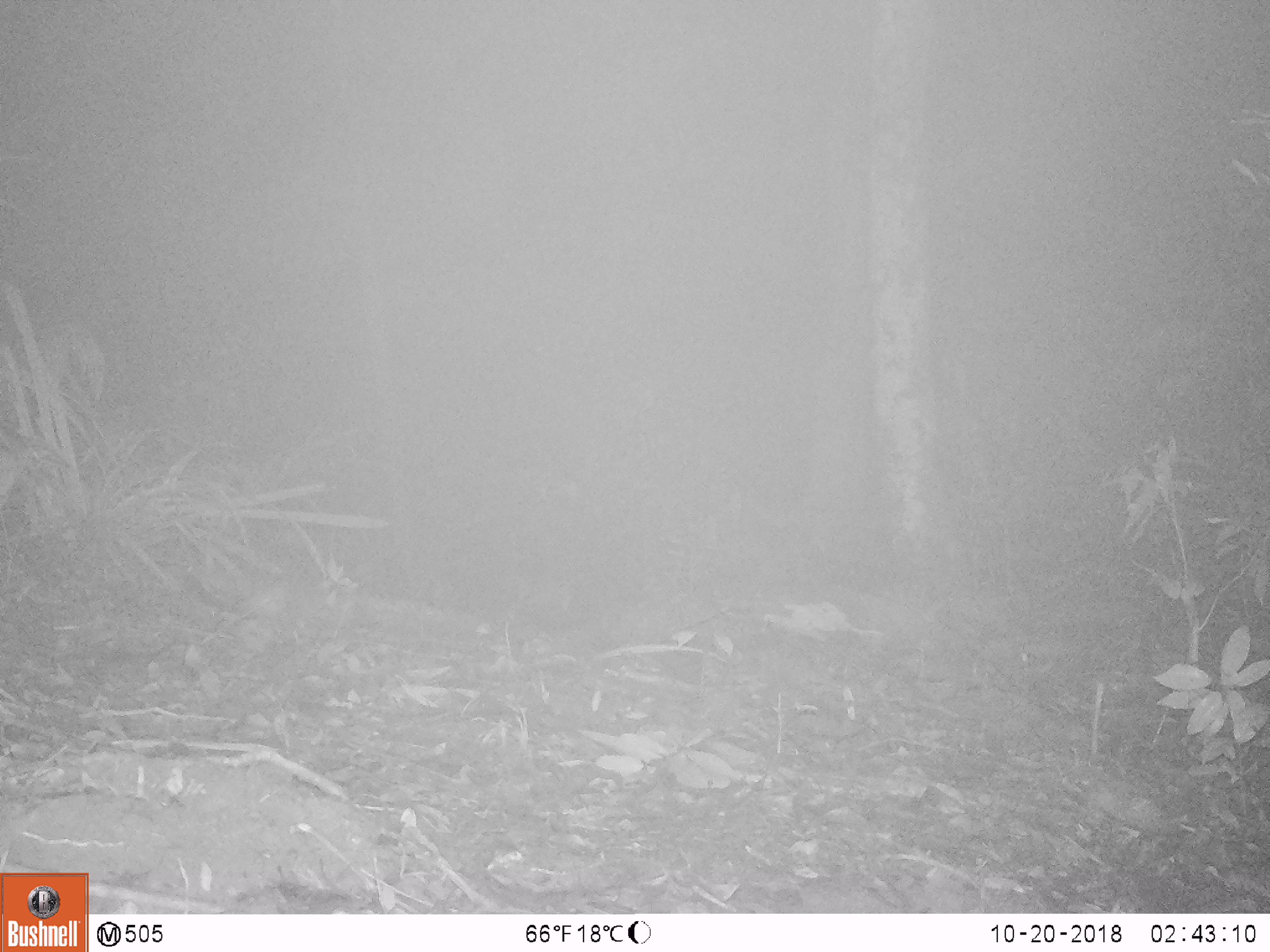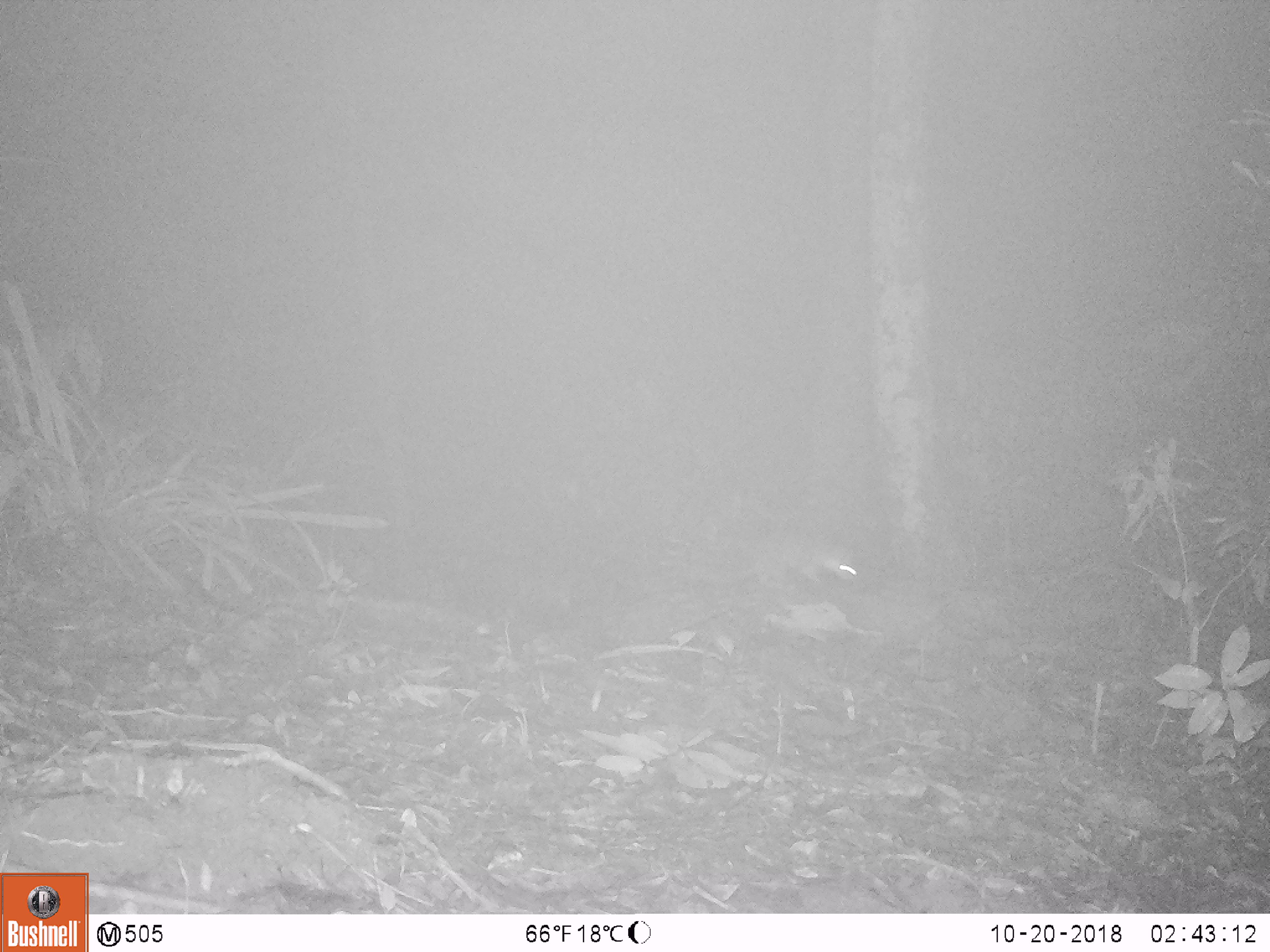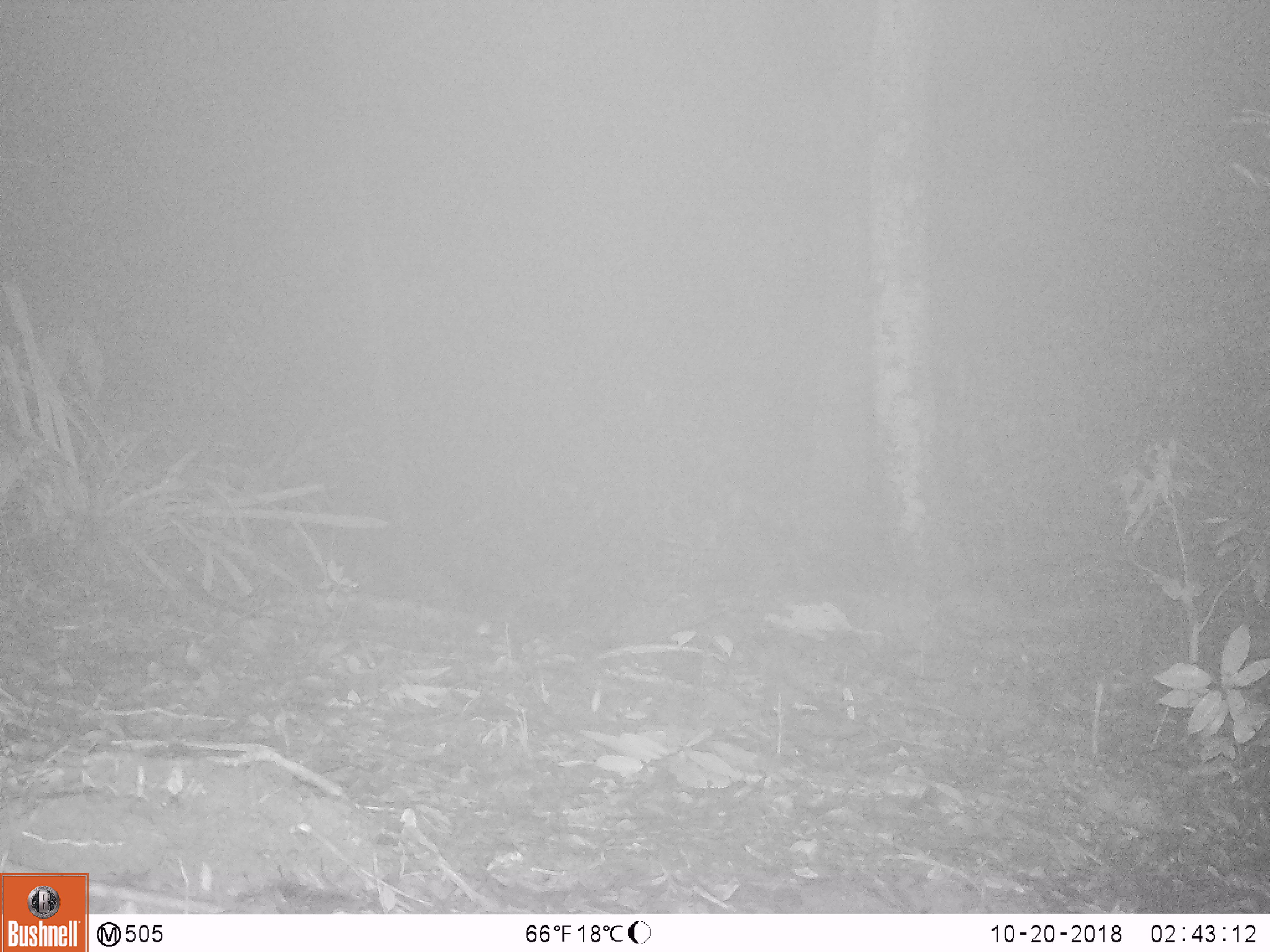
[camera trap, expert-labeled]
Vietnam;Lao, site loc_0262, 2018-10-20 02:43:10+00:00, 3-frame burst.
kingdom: Animalia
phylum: Chordata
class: Mammalia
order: Carnivora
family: Mustelidae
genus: Melogale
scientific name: Melogale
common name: ferret badger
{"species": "ferret badger (Melogale)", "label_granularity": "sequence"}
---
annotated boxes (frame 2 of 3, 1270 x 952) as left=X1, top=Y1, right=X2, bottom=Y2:
ferret badger: left=684, top=515, right=866, bottom=592